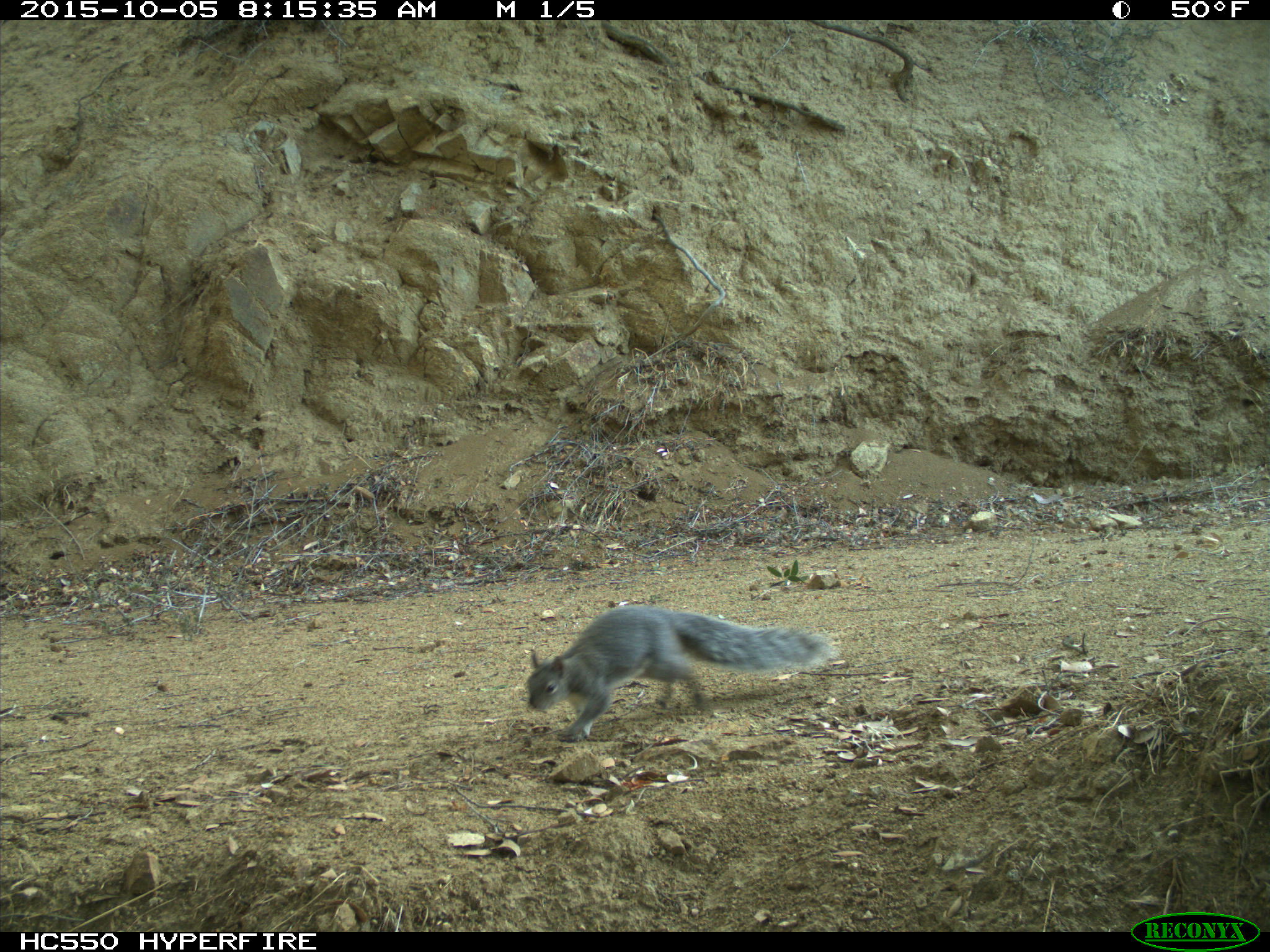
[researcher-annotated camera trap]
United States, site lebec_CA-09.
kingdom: Animalia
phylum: Chordata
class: Mammalia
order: Rodentia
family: Sciuridae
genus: Sciurus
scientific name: Sciurus carolinensis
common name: eastern gray squirrel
Sciurus carolinensis (eastern gray squirrel).